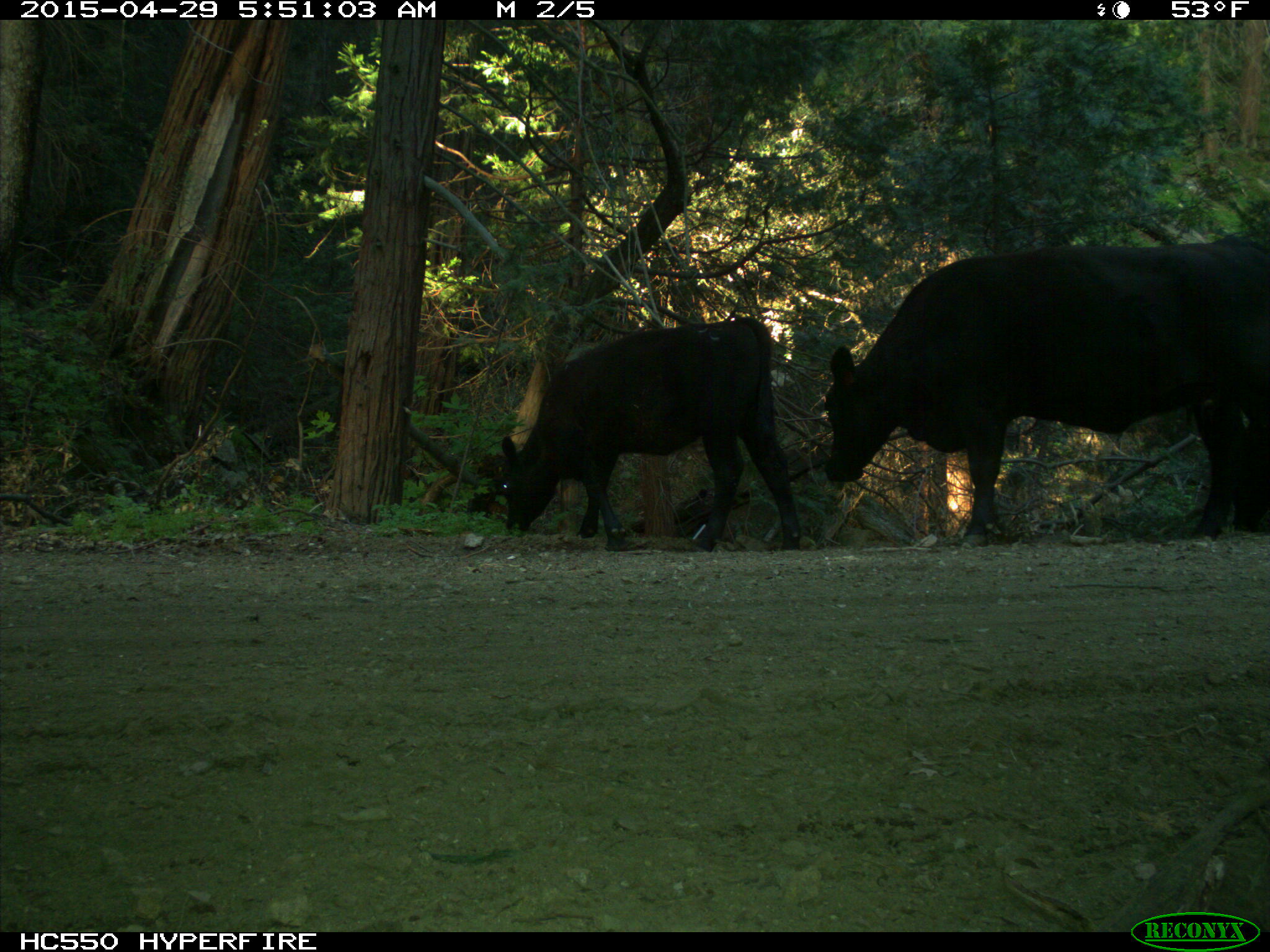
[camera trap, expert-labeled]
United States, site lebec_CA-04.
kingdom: Animalia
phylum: Chordata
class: Mammalia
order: Artiodactyla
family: Bovidae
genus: Bos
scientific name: Bos taurus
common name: domestic cow